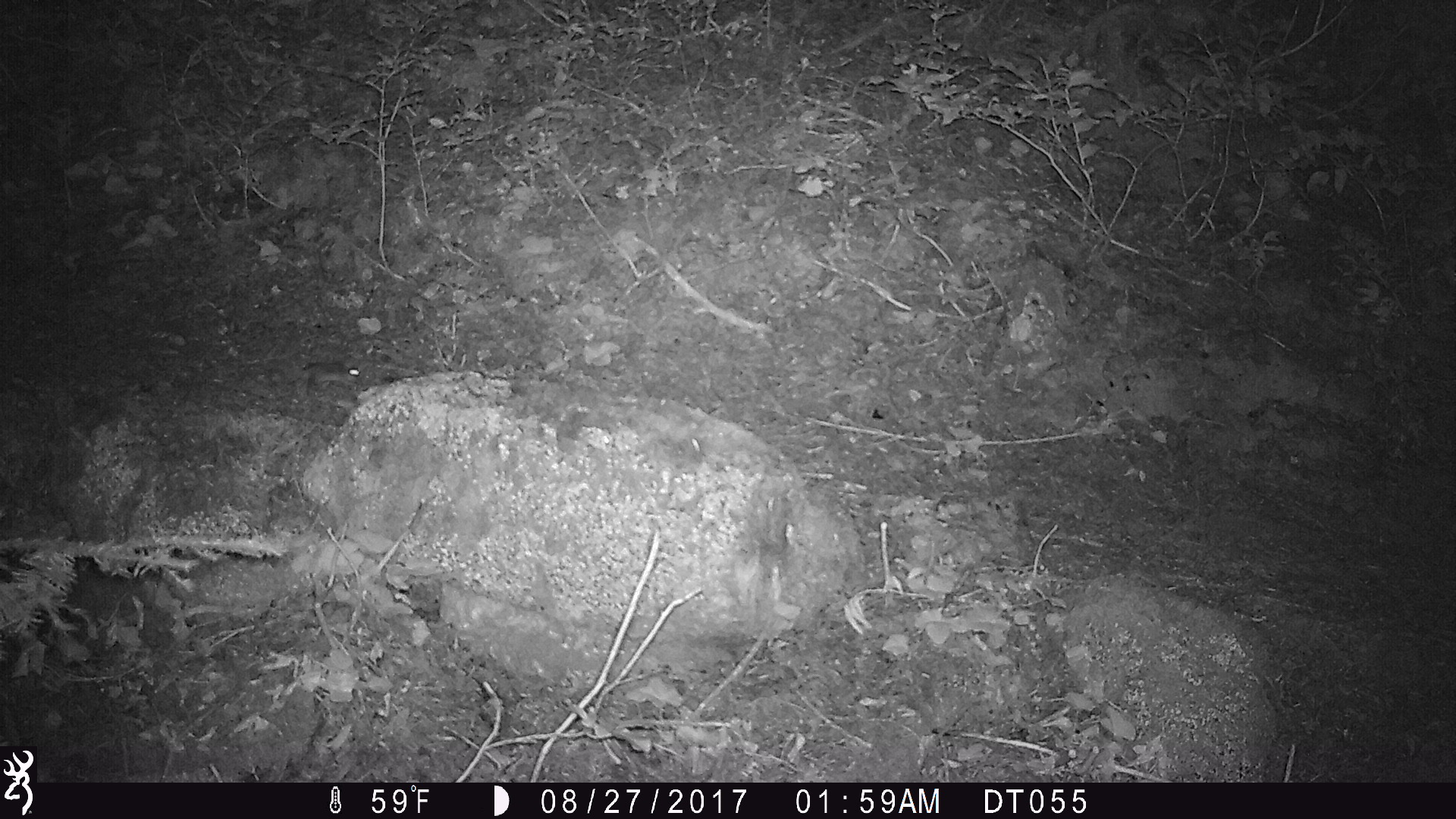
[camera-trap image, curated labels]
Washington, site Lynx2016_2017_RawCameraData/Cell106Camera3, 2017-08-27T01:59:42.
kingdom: Animalia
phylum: Chordata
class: Mammalia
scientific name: Mammalia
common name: small mammal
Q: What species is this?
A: Small mammal (Mammalia).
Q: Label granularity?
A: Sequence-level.